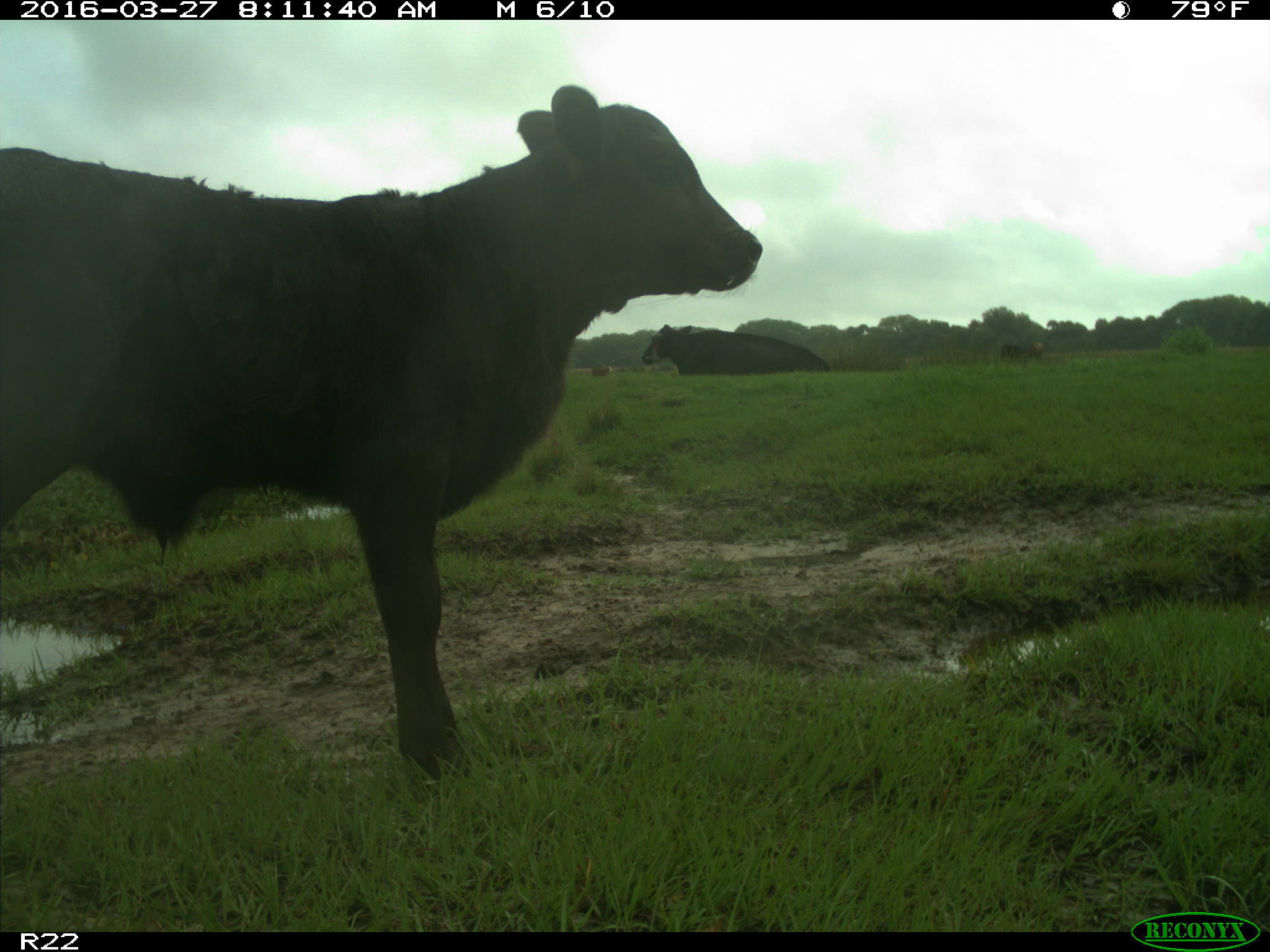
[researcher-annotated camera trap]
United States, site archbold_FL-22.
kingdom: Animalia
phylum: Chordata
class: Mammalia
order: Artiodactyla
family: Bovidae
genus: Bos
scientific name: Bos taurus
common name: domestic cow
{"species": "Bos taurus (domestic cow)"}